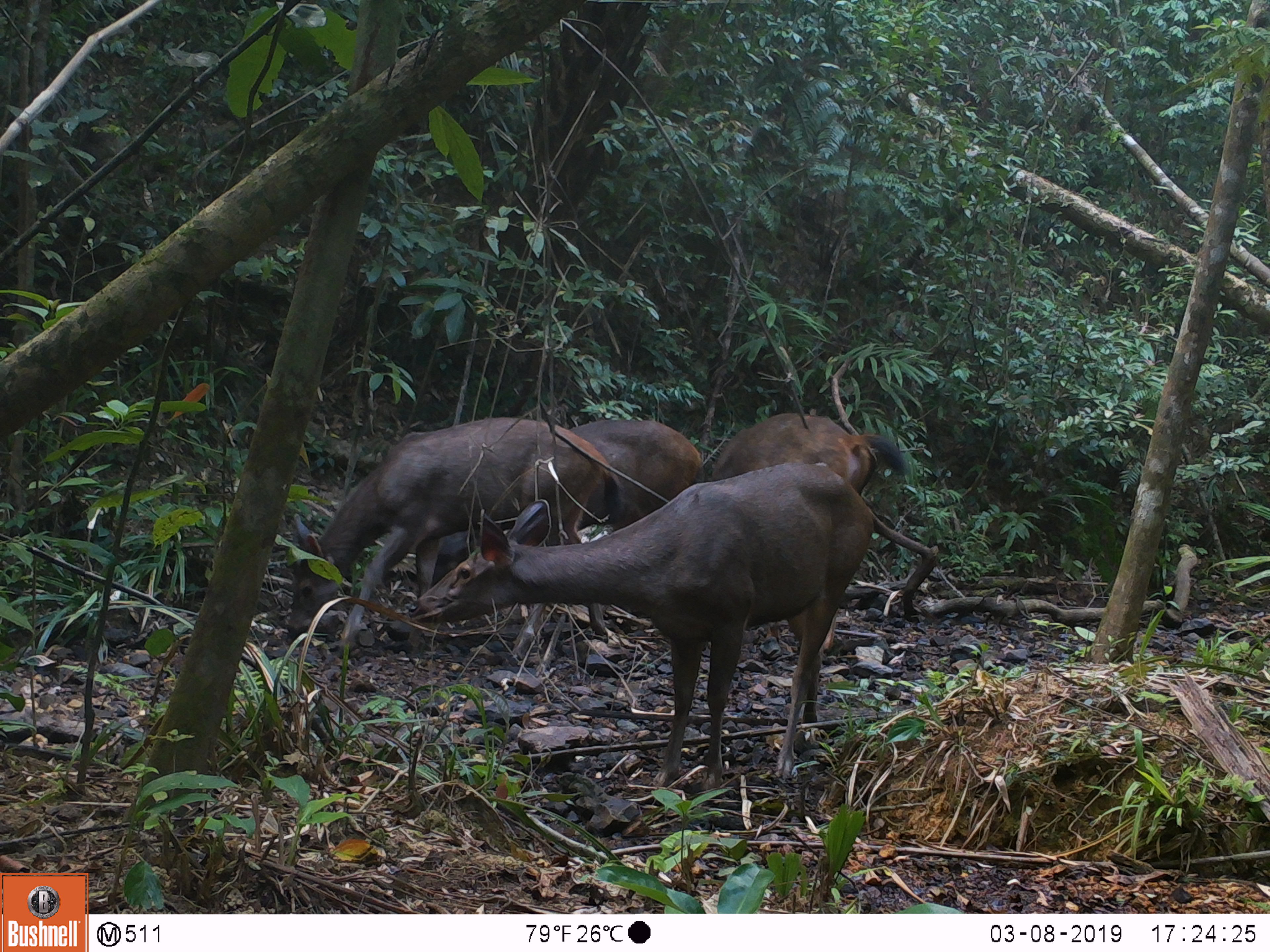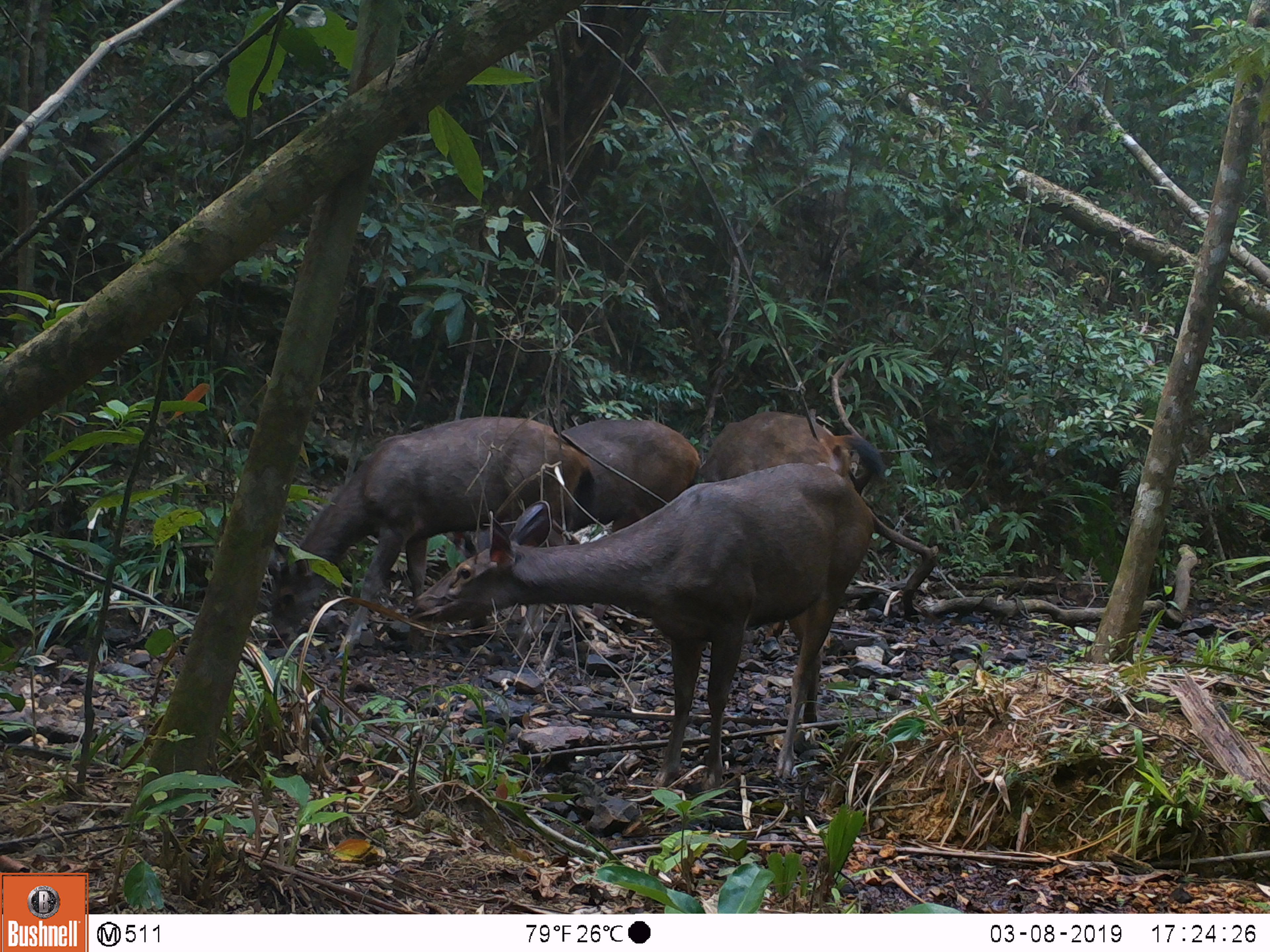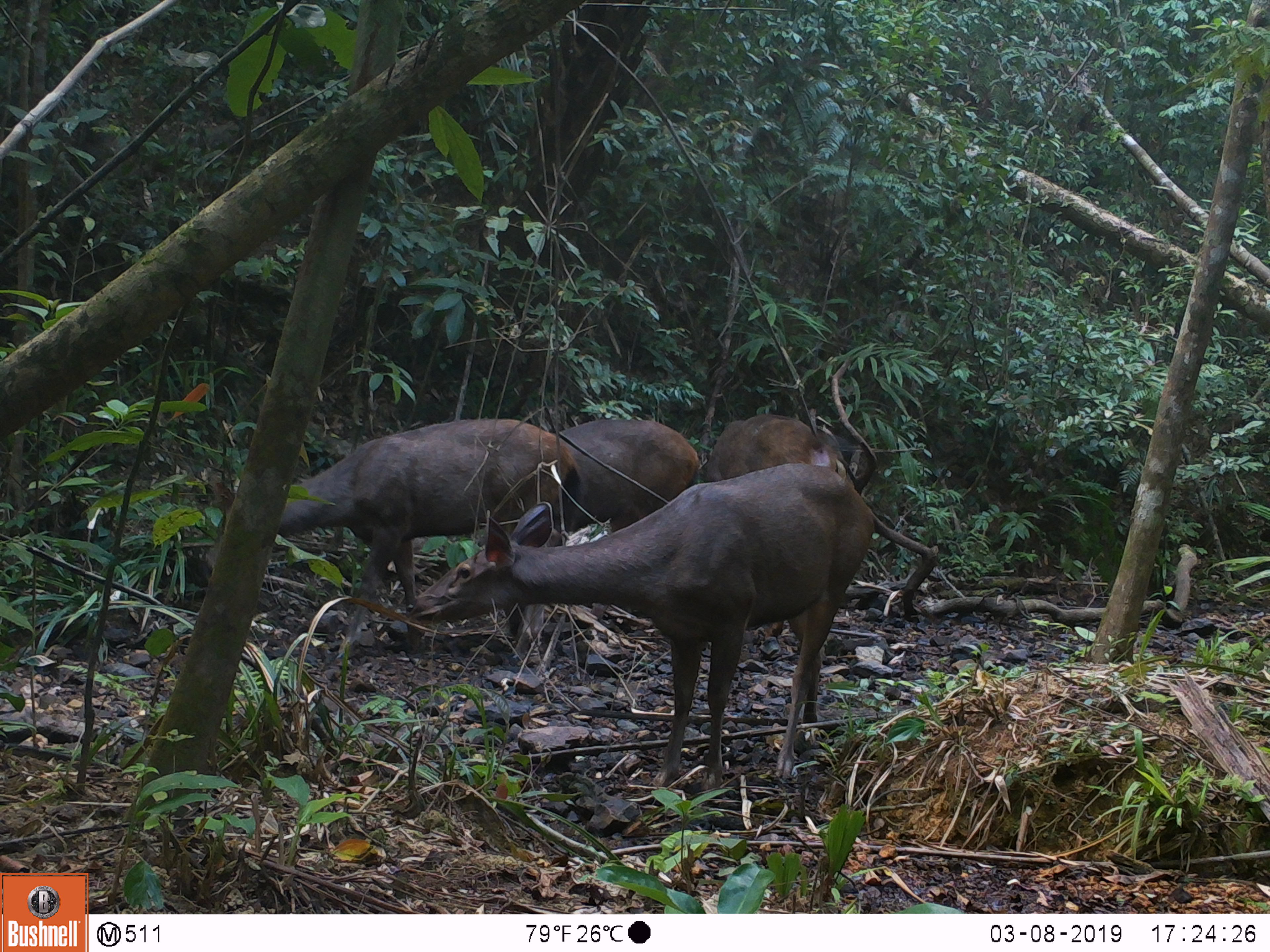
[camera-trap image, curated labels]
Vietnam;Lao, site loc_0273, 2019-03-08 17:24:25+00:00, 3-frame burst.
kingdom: Animalia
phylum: Chordata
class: Mammalia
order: Artiodactyla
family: Cervidae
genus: Rusa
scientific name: Rusa unicolor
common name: sambar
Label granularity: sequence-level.